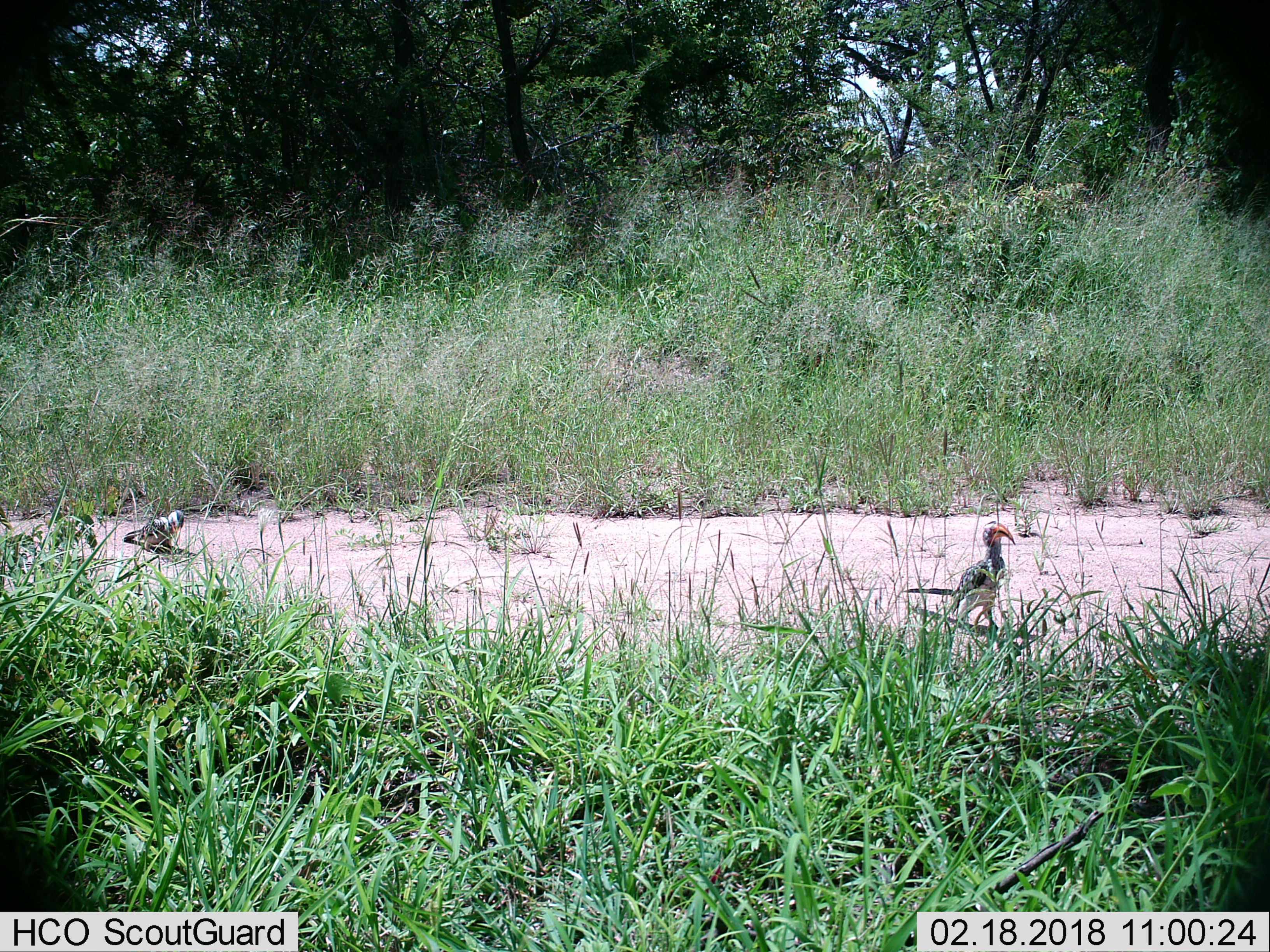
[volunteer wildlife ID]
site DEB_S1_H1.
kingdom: Animalia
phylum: Chordata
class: Aves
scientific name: Aves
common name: bird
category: birdother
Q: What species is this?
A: Birdother (bird) (Aves).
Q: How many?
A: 2.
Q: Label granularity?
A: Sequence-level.